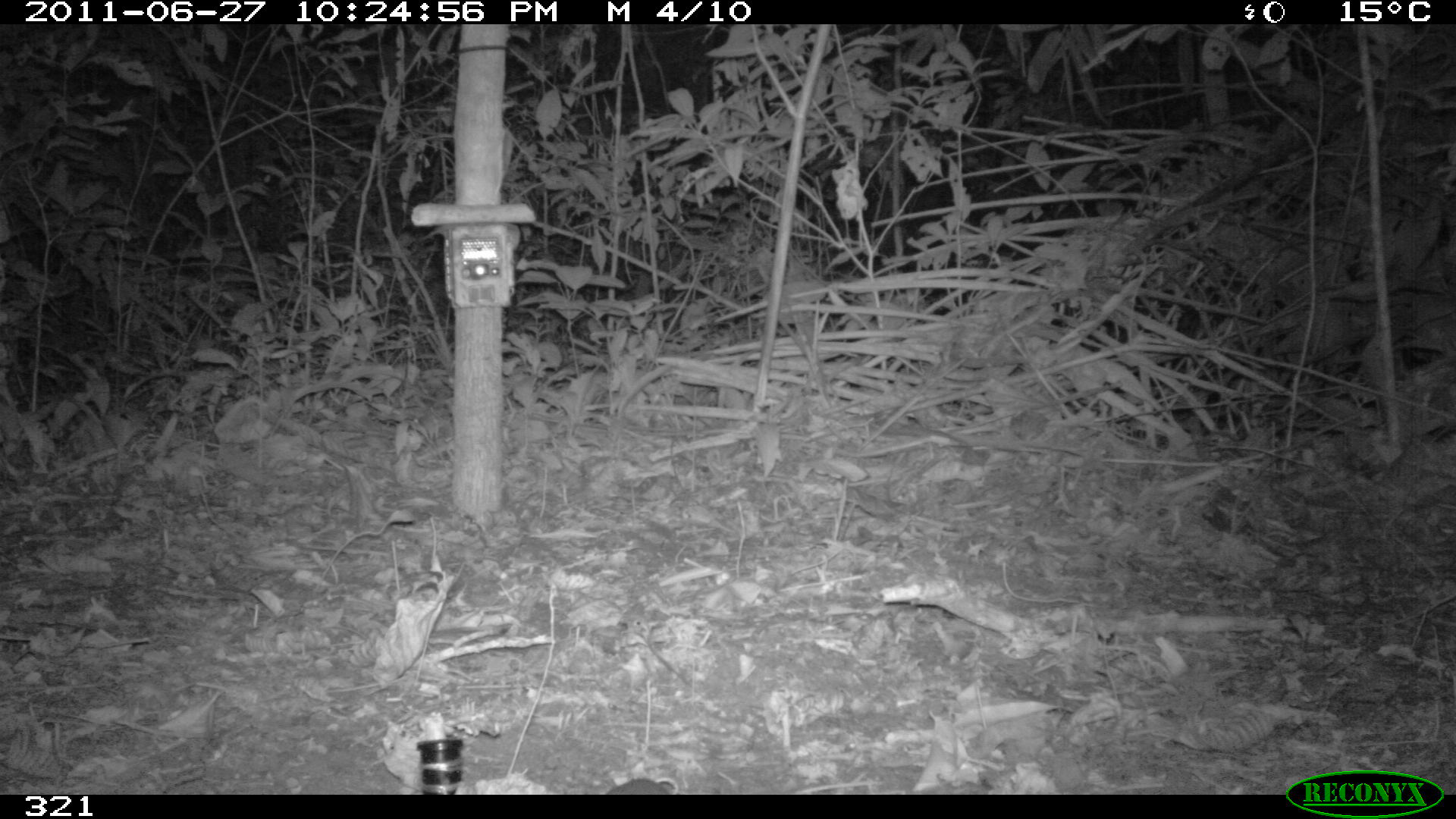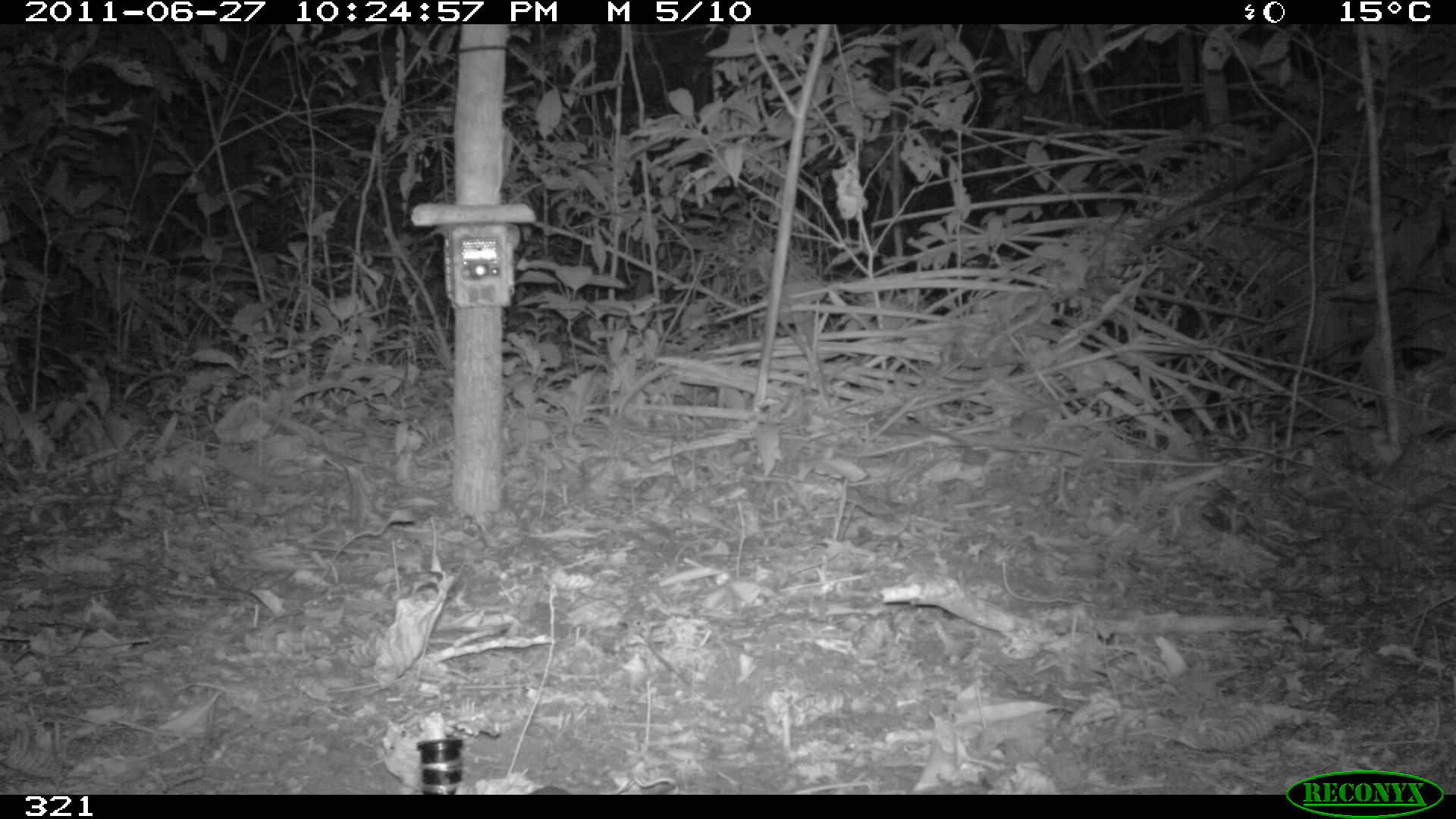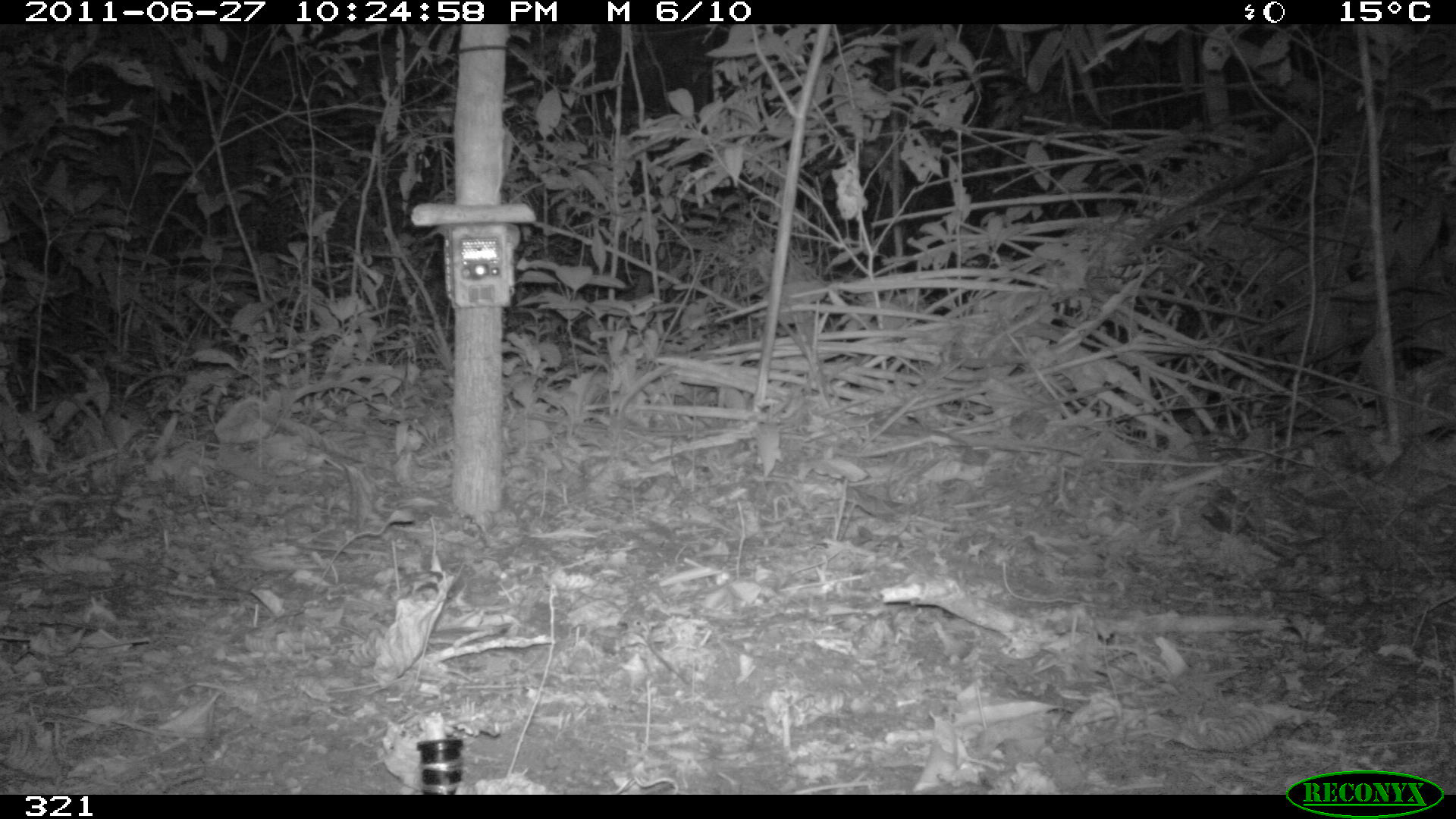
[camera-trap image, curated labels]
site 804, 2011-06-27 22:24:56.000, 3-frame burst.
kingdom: Animalia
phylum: Chordata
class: Mammalia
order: Rodentia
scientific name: Rodentia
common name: rodents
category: unknown rodent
Unknown rodent (rodents) (Rodentia).